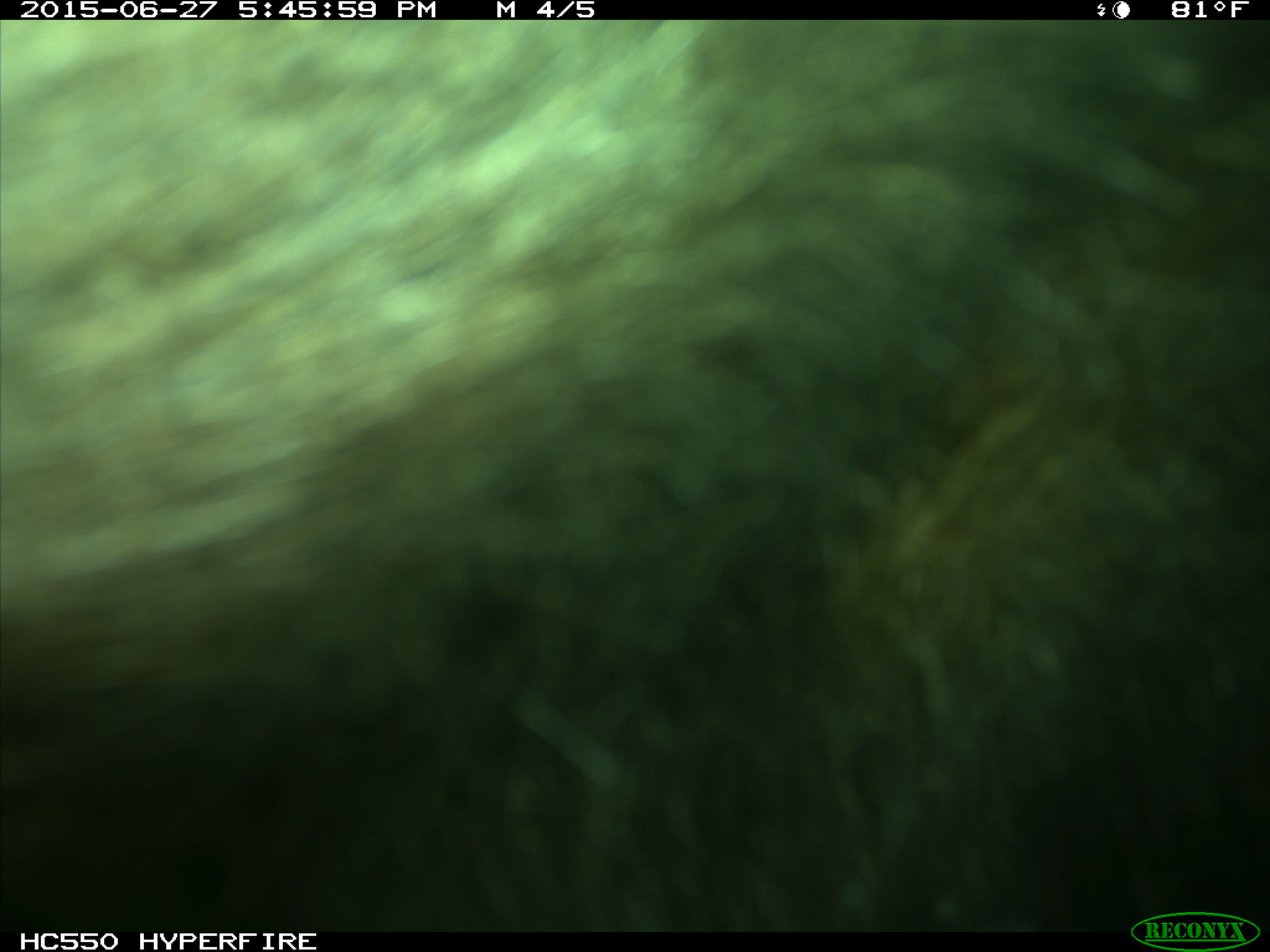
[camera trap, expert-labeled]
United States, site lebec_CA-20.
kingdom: Animalia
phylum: Chordata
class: Mammalia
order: Carnivora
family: Ursidae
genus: Ursus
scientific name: Ursus americanus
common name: american black bear